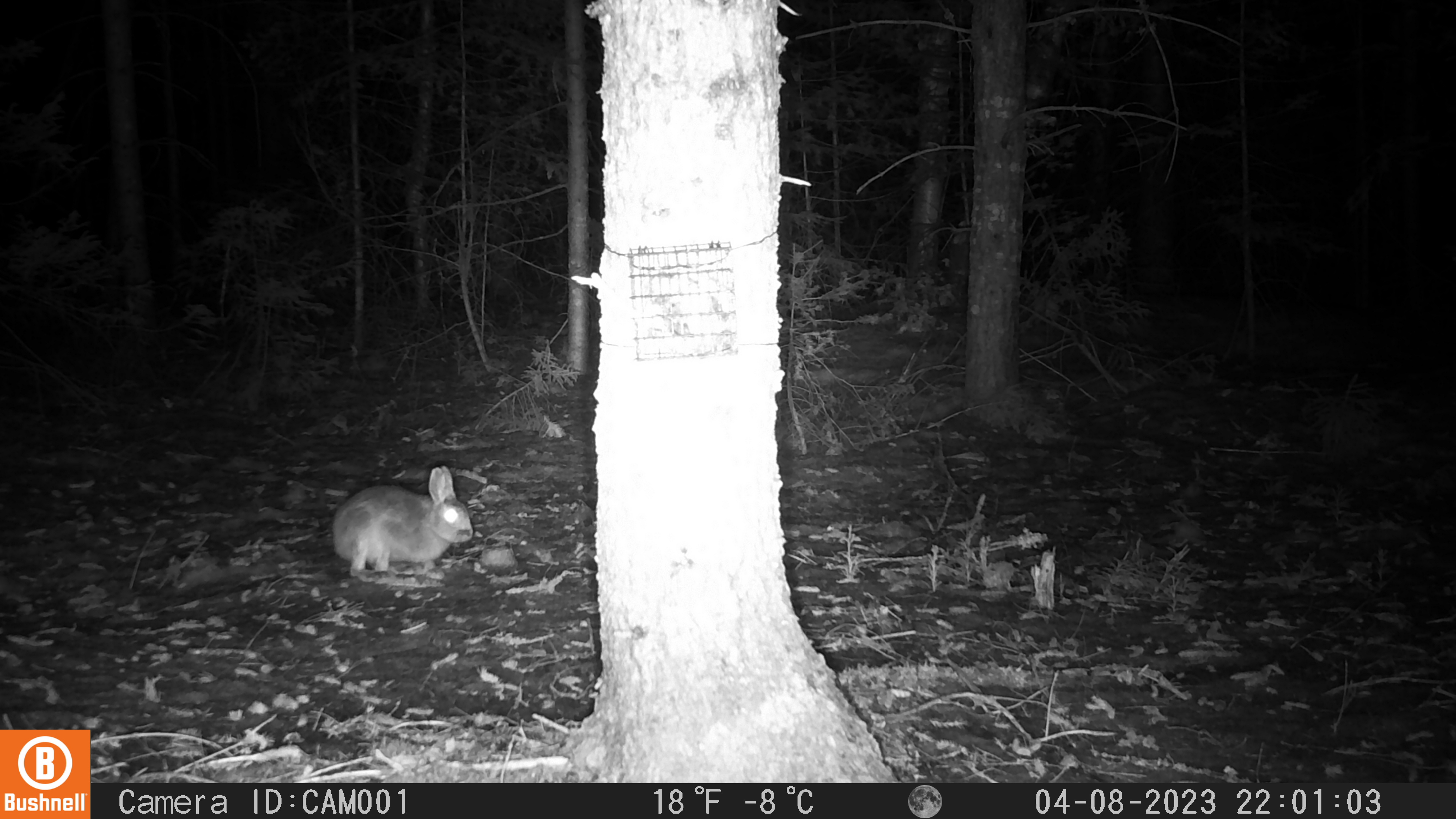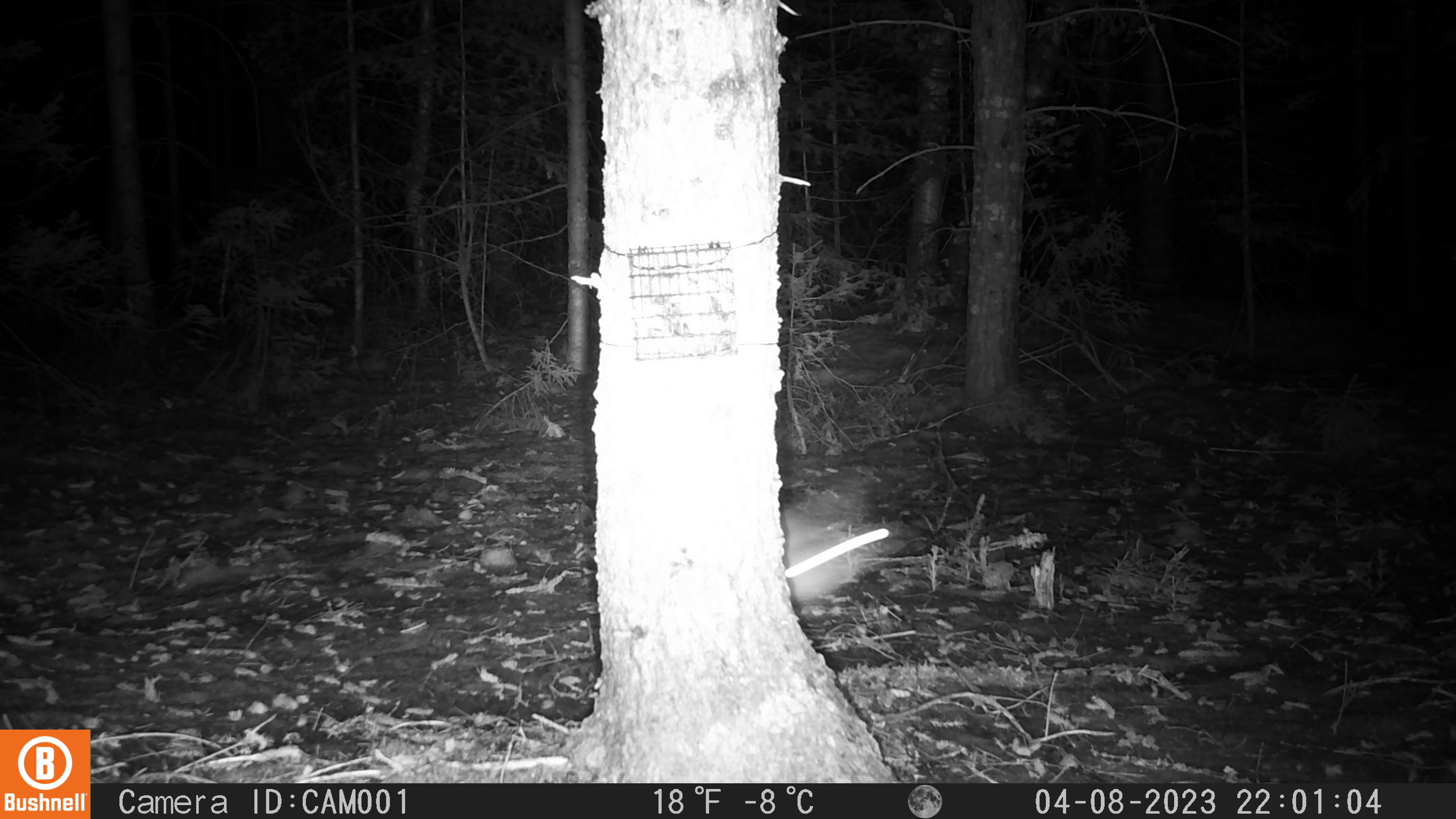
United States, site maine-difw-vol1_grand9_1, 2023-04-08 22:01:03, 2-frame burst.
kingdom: Animalia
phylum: Chordata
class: Mammalia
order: Lagomorpha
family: Leporidae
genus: Lepus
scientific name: Lepus americanus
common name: snowshoe hare